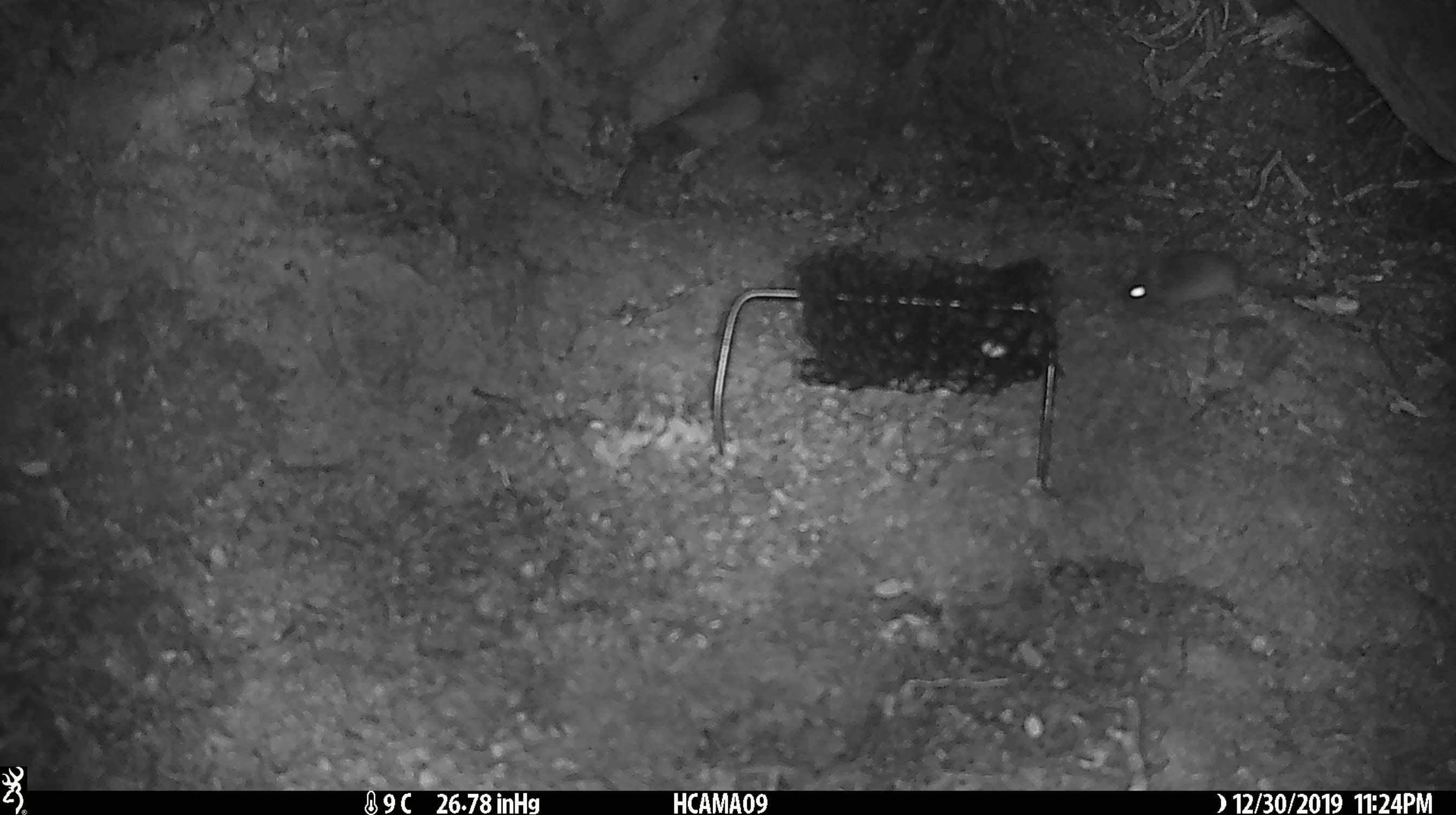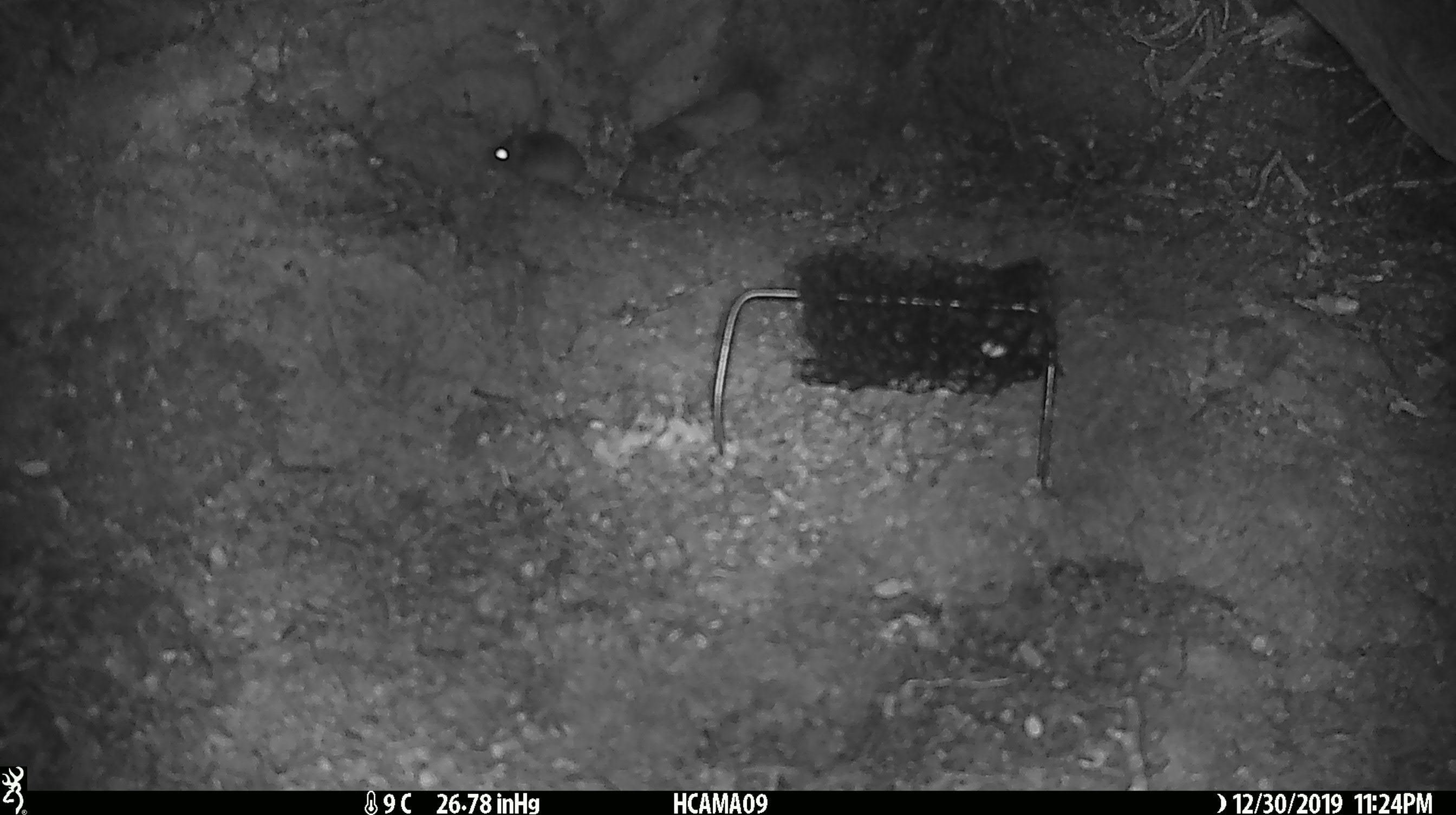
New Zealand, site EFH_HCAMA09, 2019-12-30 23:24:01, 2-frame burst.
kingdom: Animalia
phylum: Chordata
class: Mammalia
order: Rodentia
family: Muridae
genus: Mus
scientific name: Mus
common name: mouse